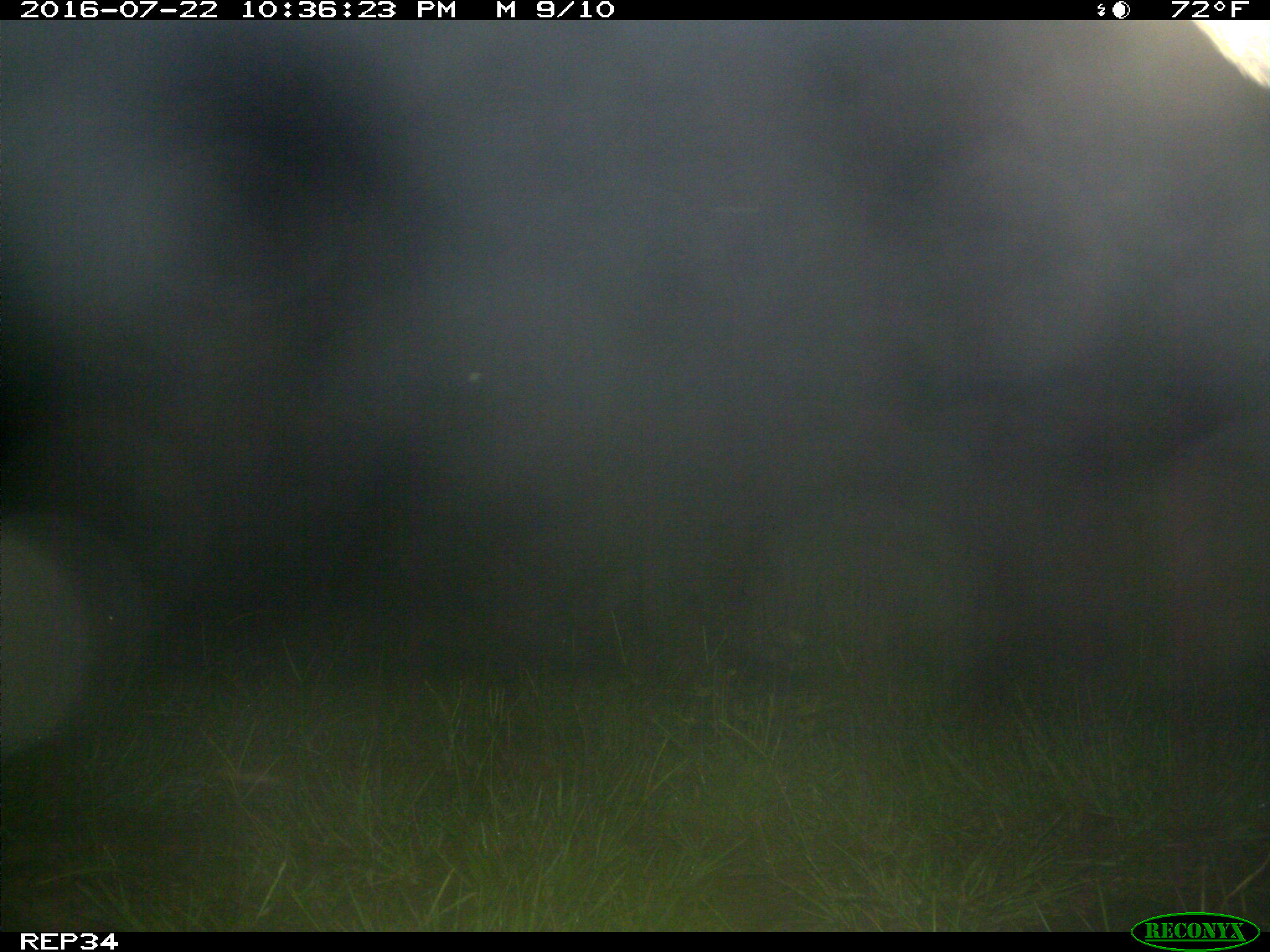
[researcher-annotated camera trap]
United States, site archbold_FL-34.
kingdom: Animalia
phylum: Chordata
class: Mammalia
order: Artiodactyla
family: Bovidae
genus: Bos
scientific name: Bos taurus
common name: domestic cow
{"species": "Bos taurus (domestic cow)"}